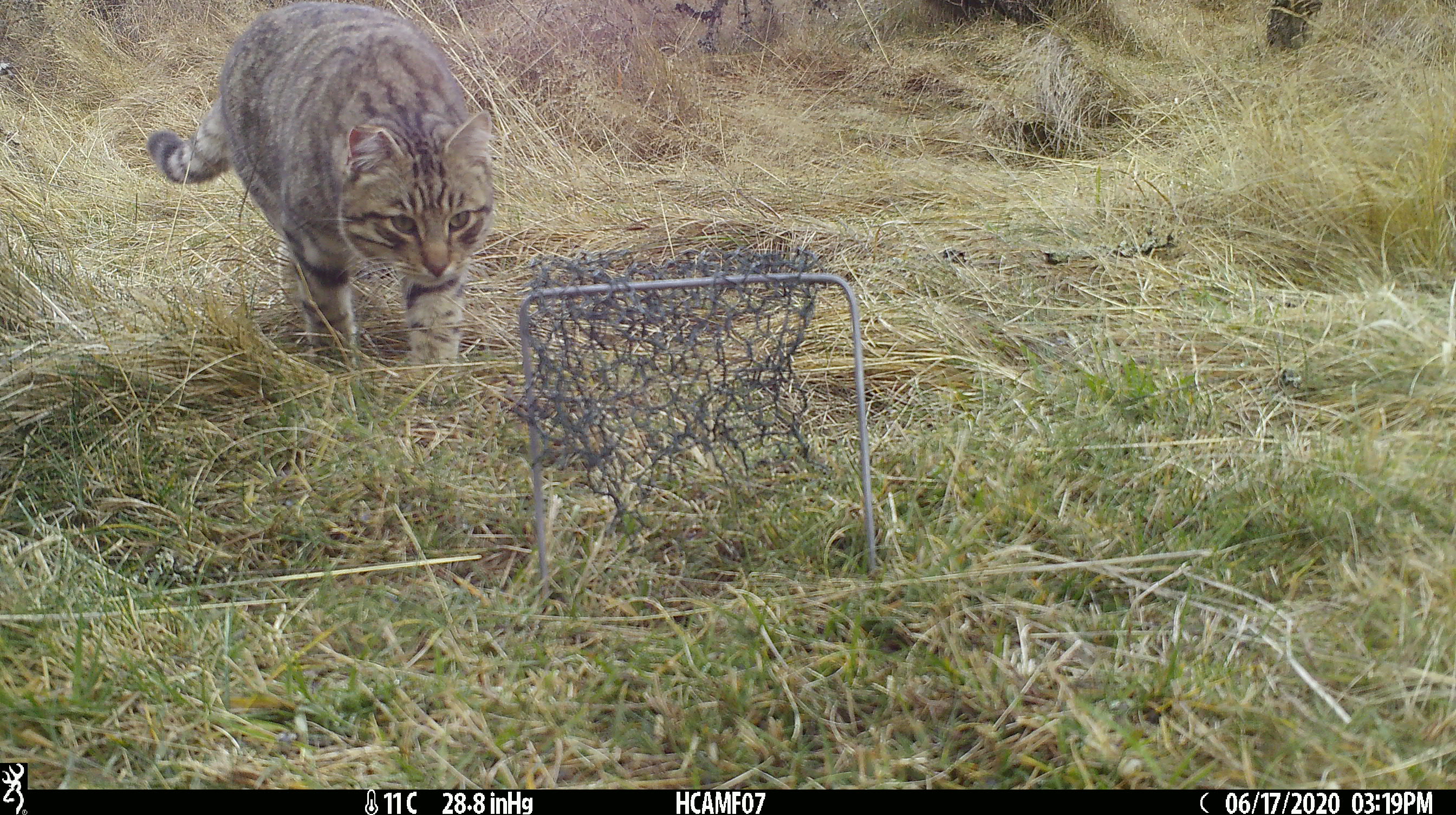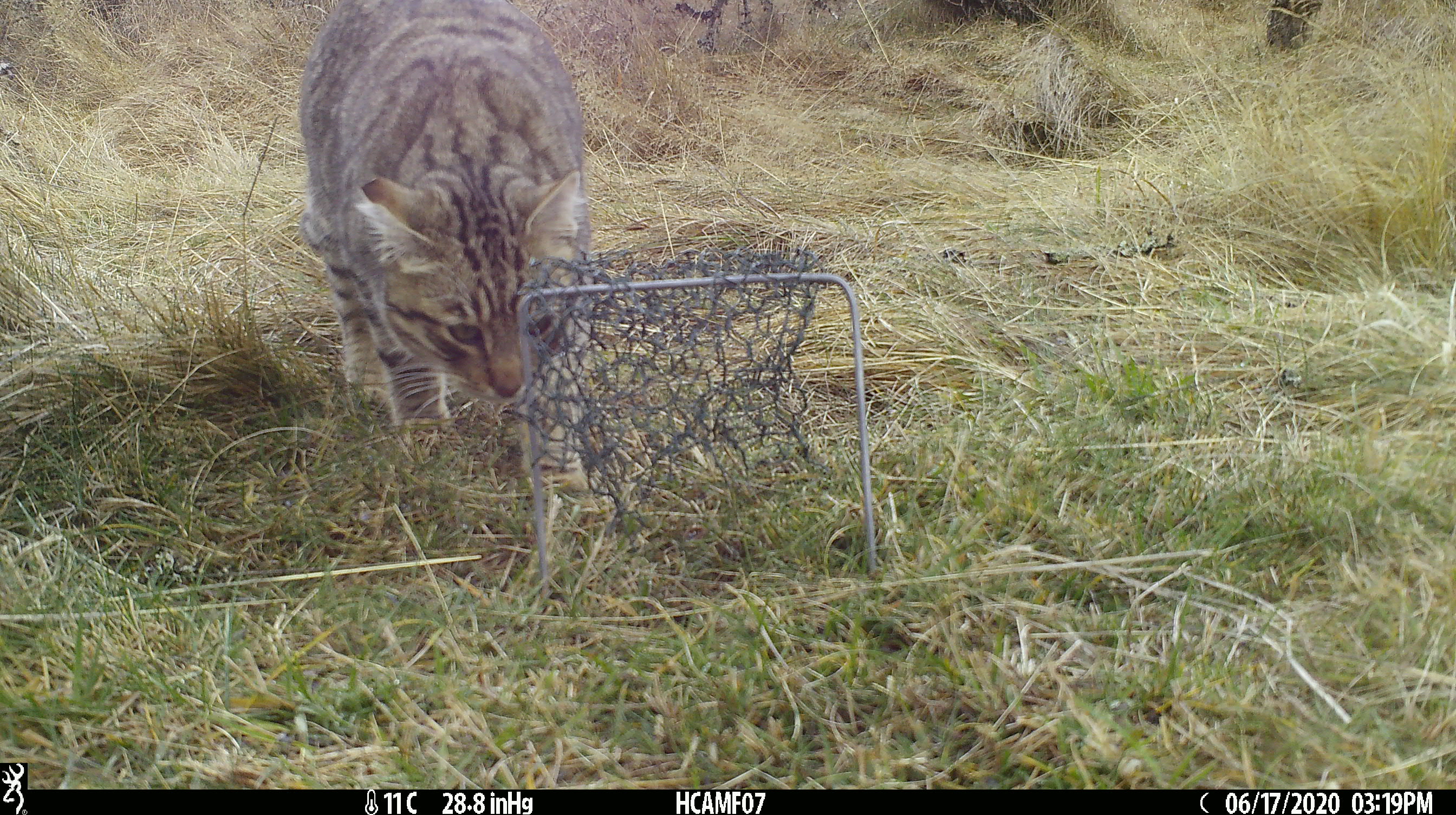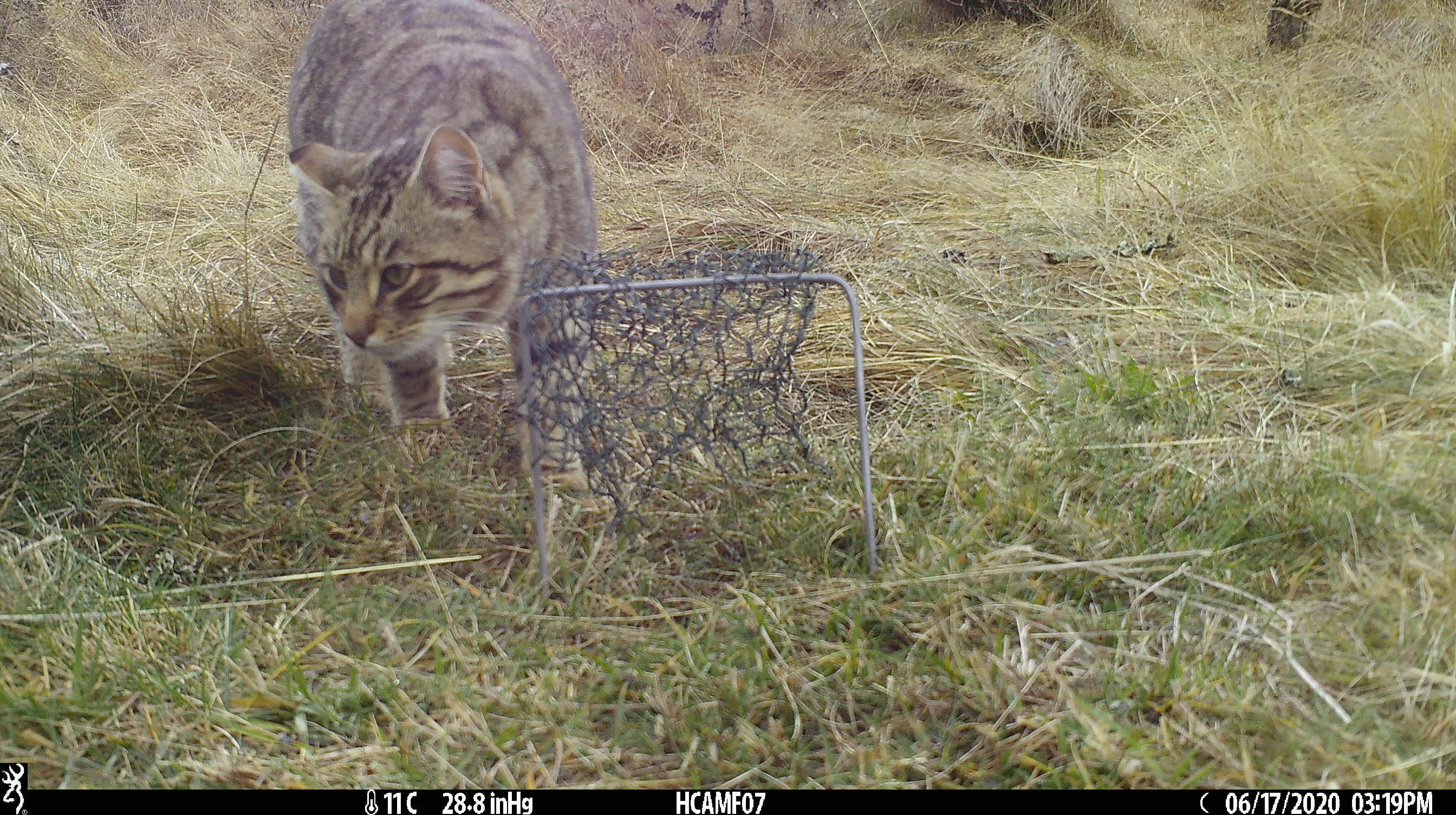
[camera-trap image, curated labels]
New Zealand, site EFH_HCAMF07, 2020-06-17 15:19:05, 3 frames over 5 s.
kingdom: Animalia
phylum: Chordata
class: Mammalia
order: Carnivora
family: Felidae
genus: Felis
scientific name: Felis catus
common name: domestic cat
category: cat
Cat (domestic cat) (Felis catus).